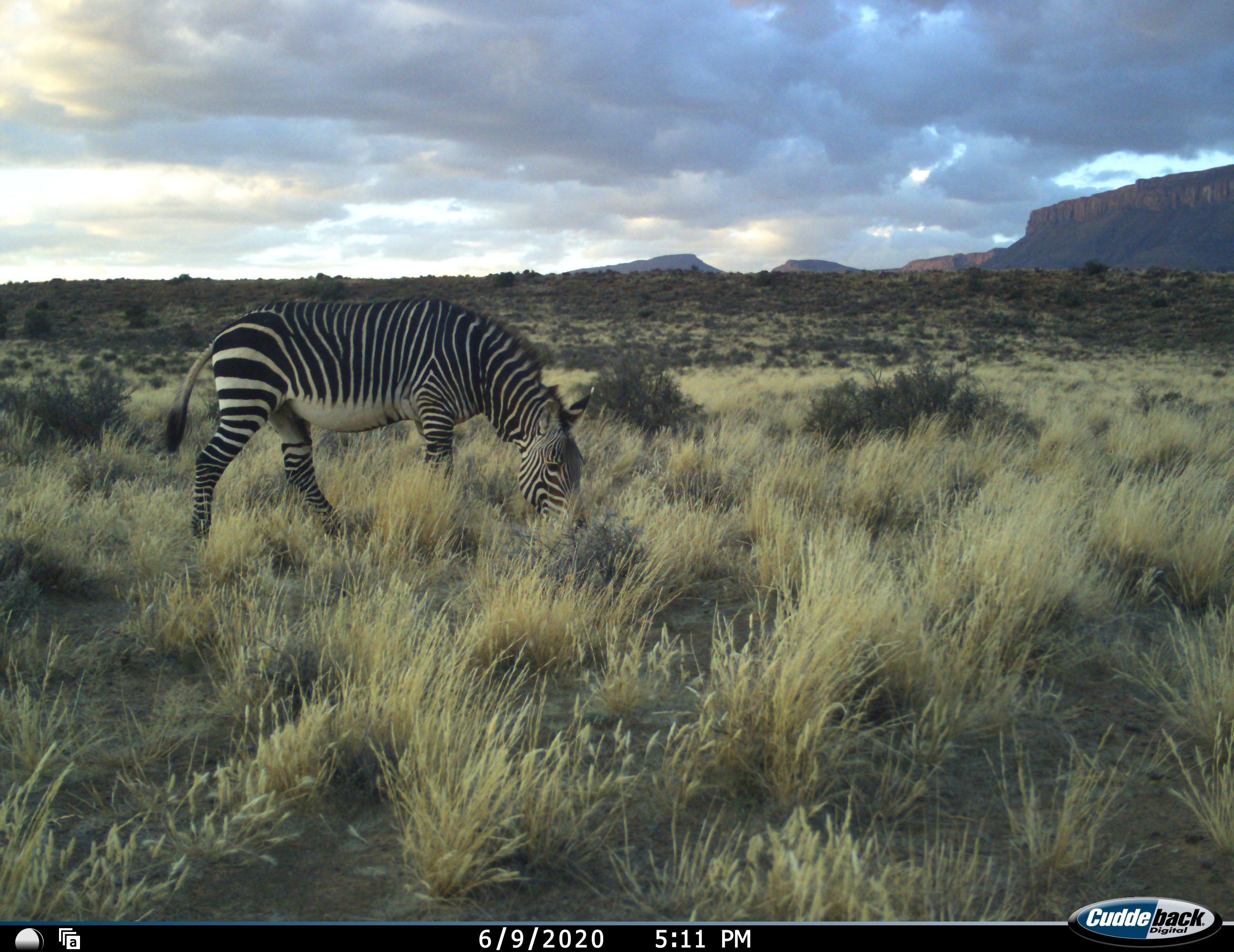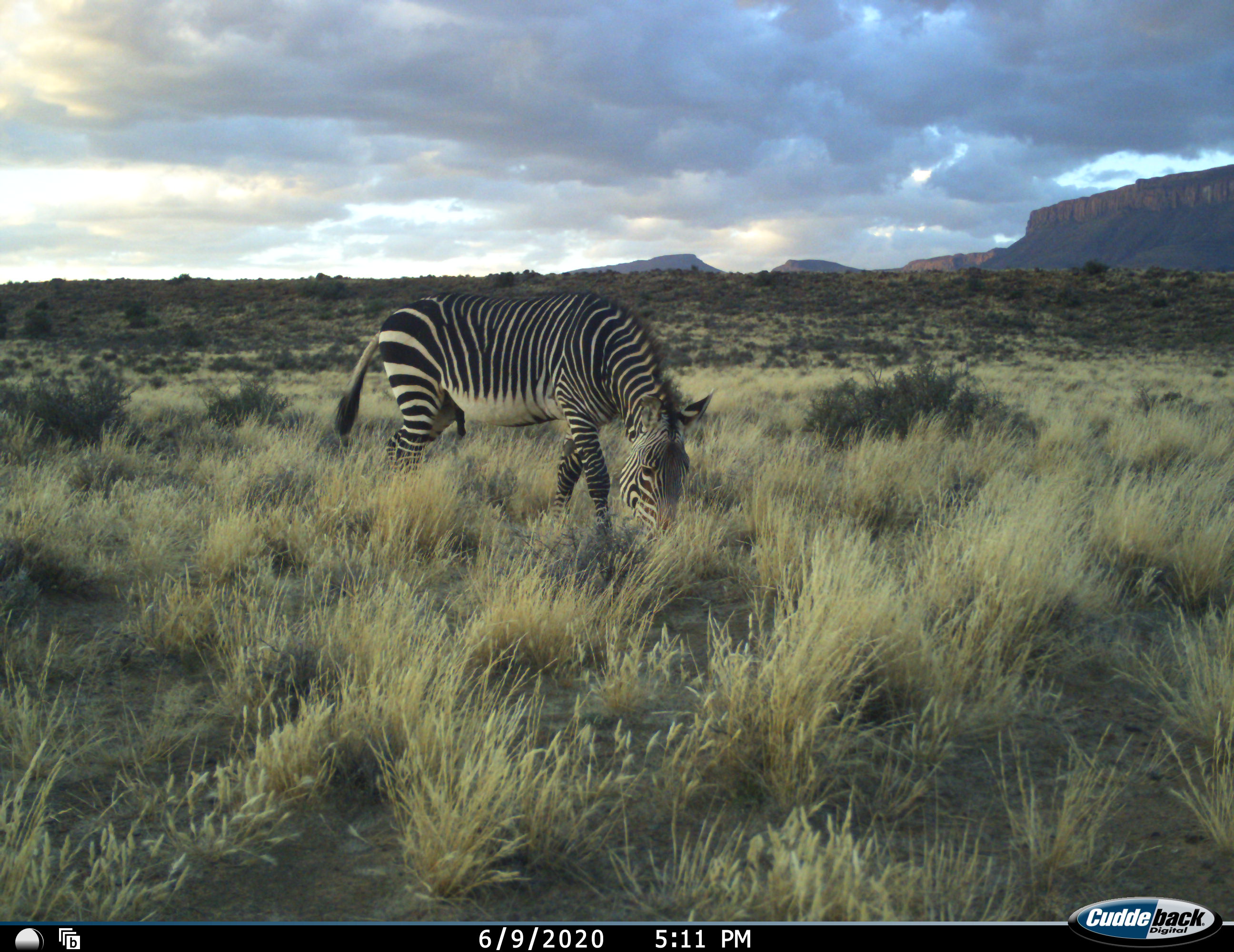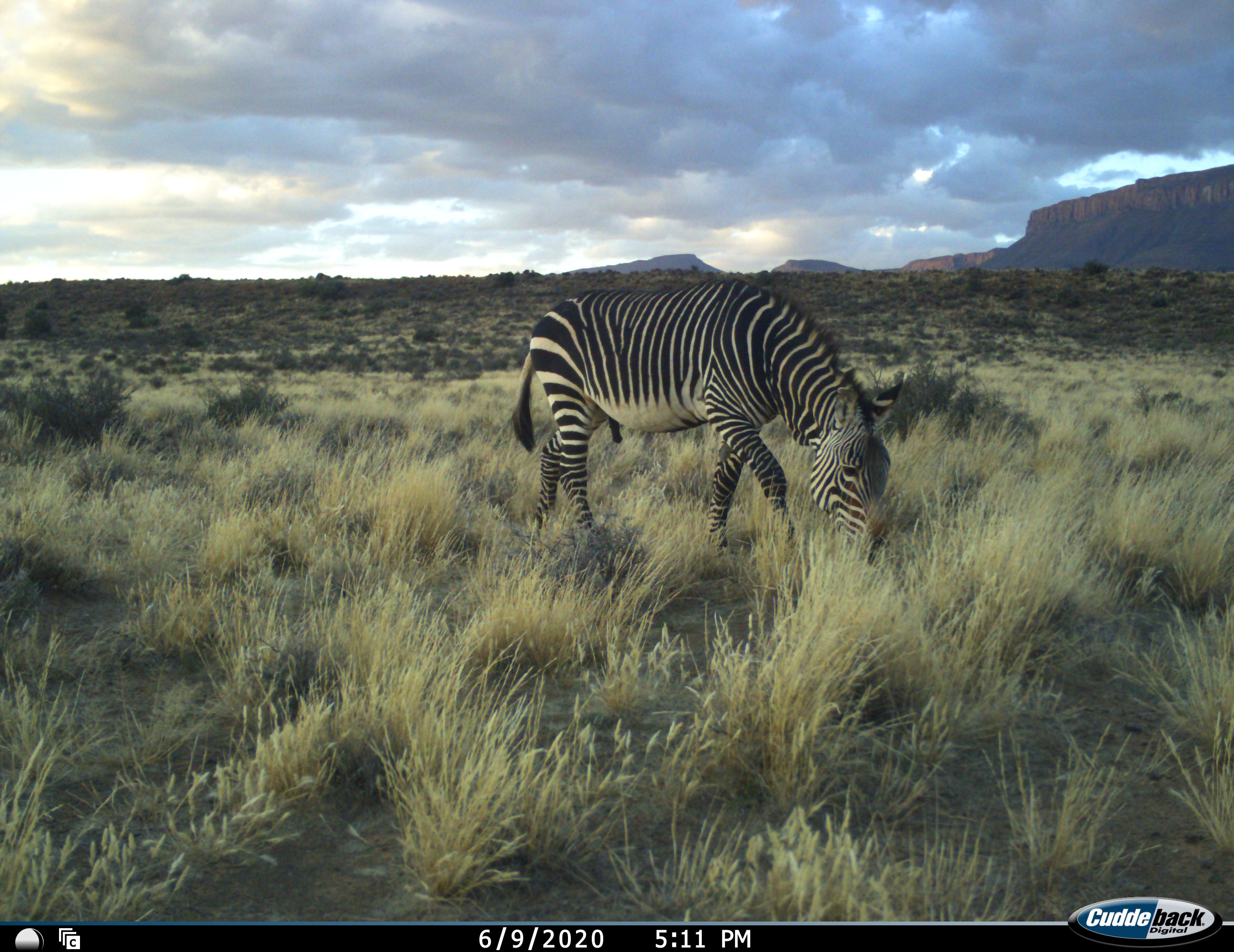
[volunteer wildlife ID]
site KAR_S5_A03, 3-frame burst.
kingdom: Animalia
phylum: Chordata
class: Mammalia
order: Perissodactyla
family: Equidae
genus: Equus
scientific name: Equus zebra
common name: mountain zebra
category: zebramountain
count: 1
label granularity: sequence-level